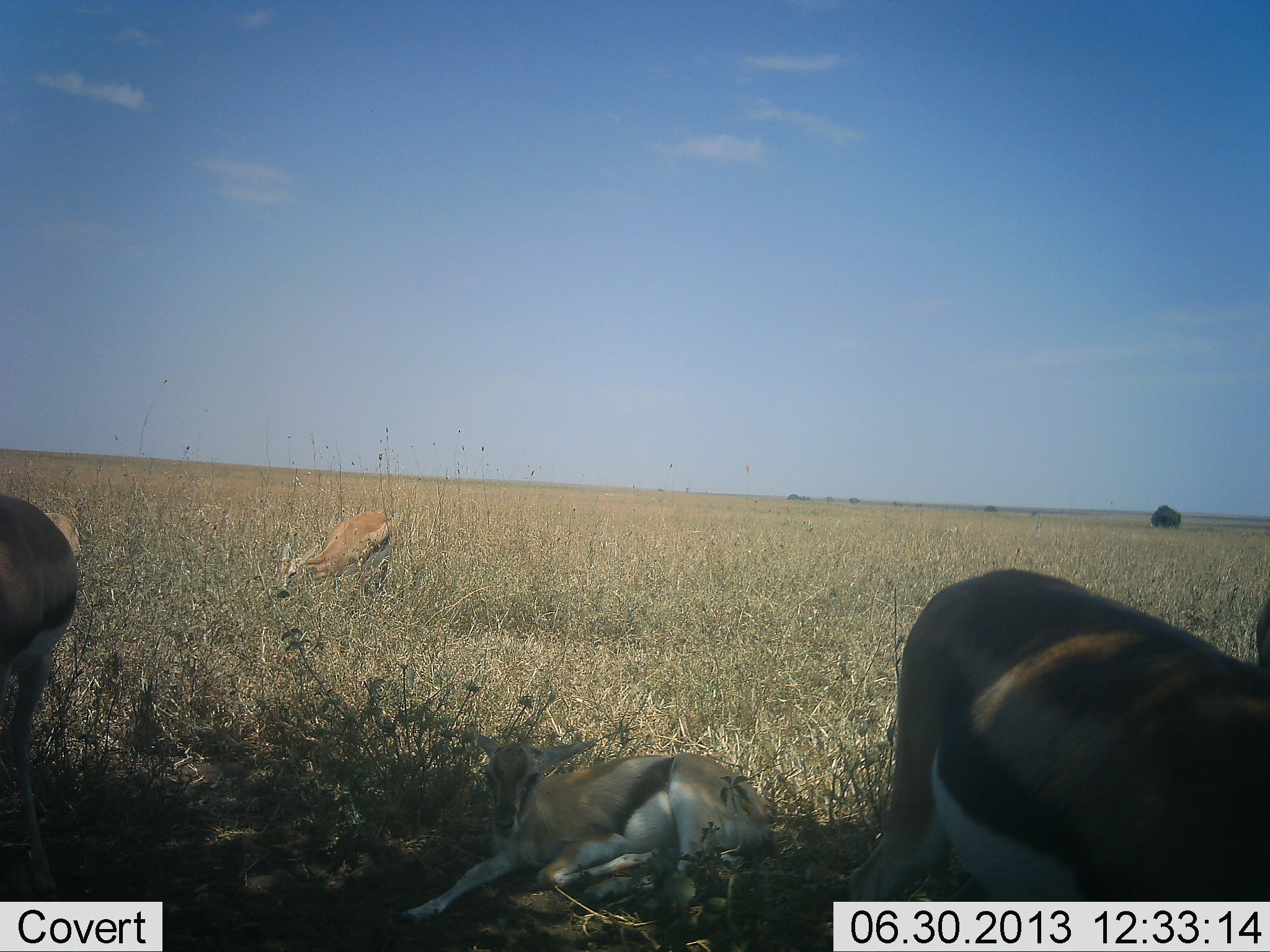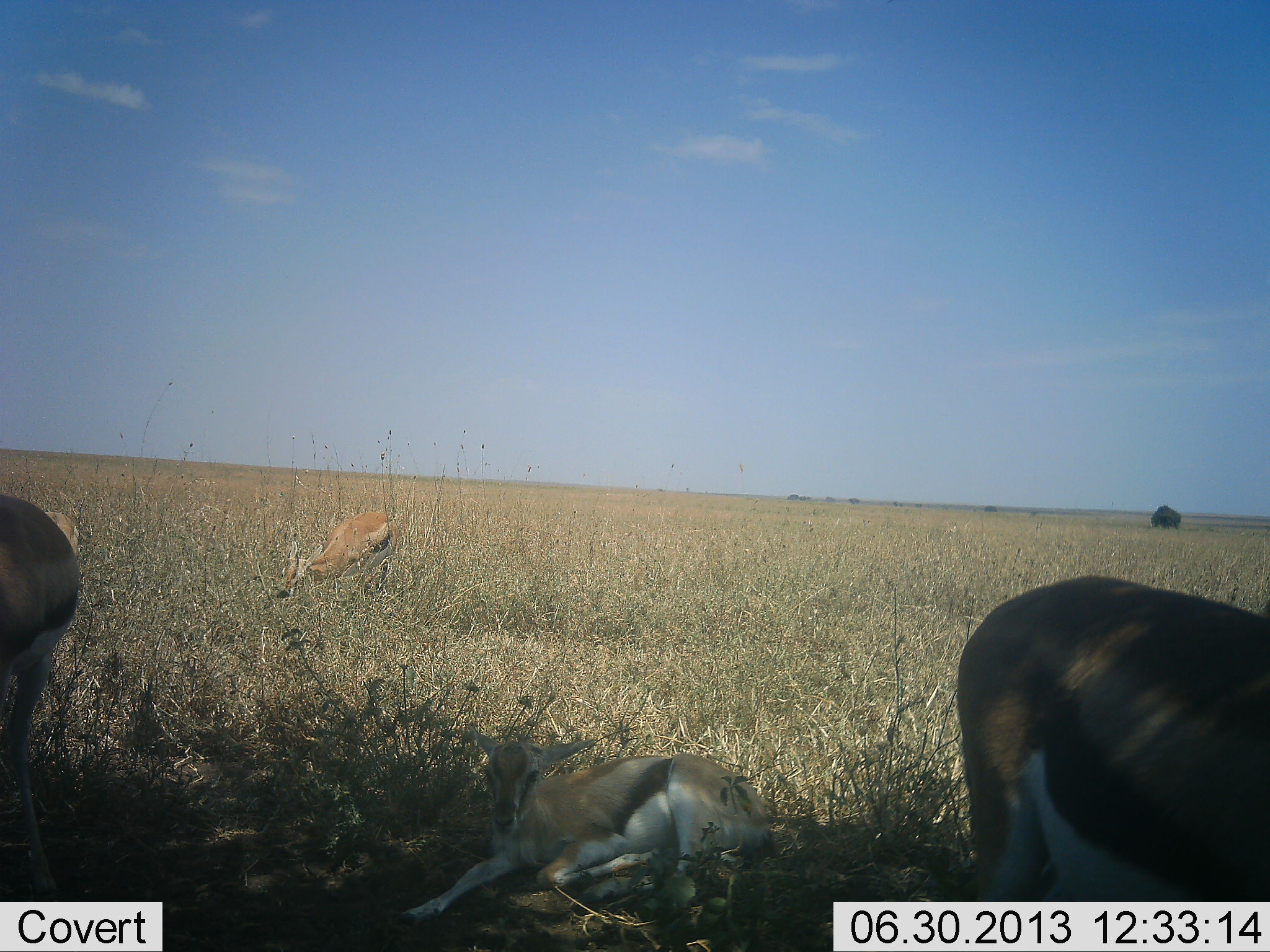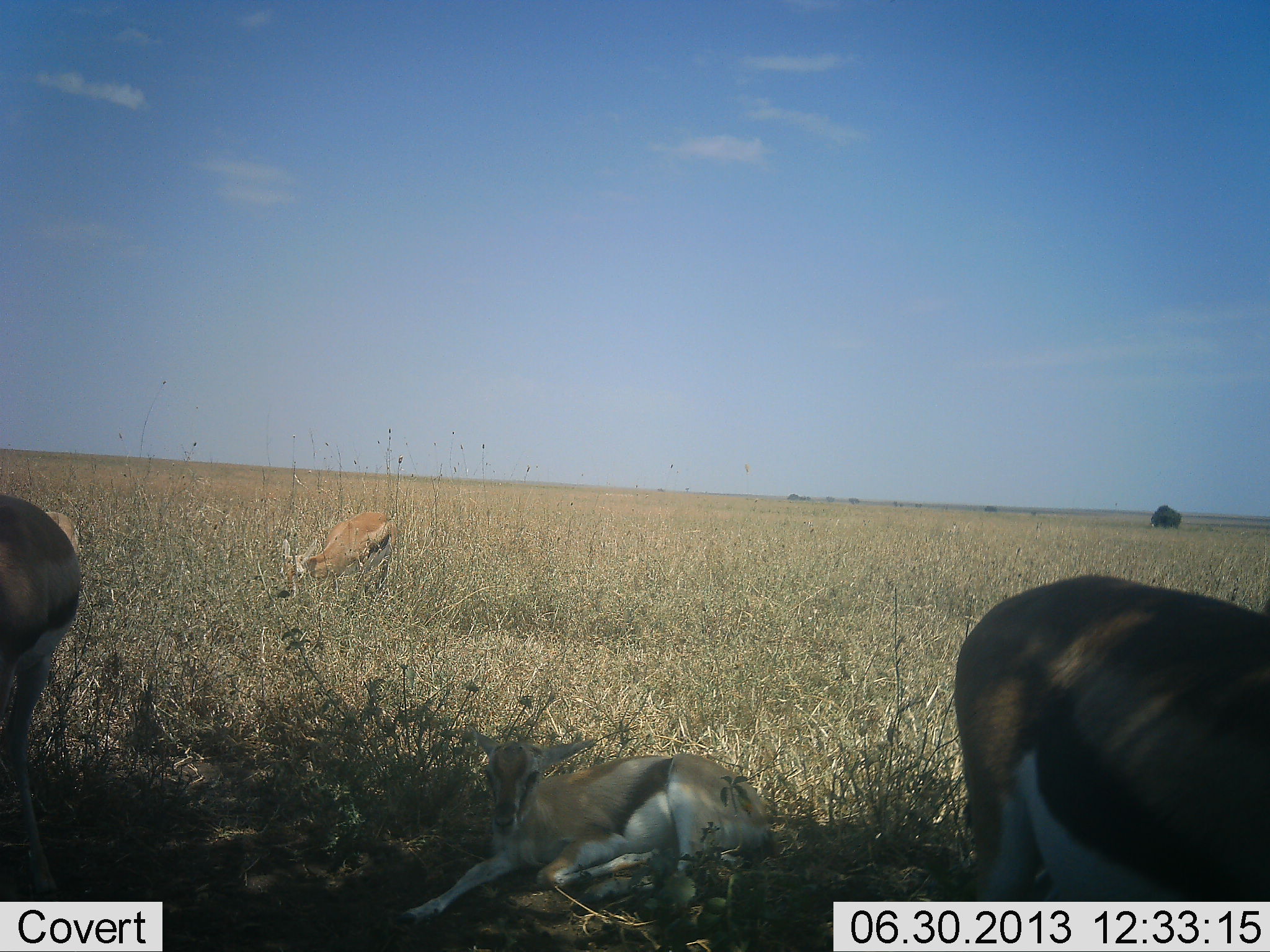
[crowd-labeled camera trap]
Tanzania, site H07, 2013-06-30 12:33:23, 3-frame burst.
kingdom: Animalia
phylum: Chordata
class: Mammalia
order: Artiodactyla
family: Bovidae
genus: Eudorcas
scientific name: Eudorcas thomsonii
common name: thomson's gazelle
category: gazellethomsons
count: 4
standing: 65%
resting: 97%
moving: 6%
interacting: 0%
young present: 35%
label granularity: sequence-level